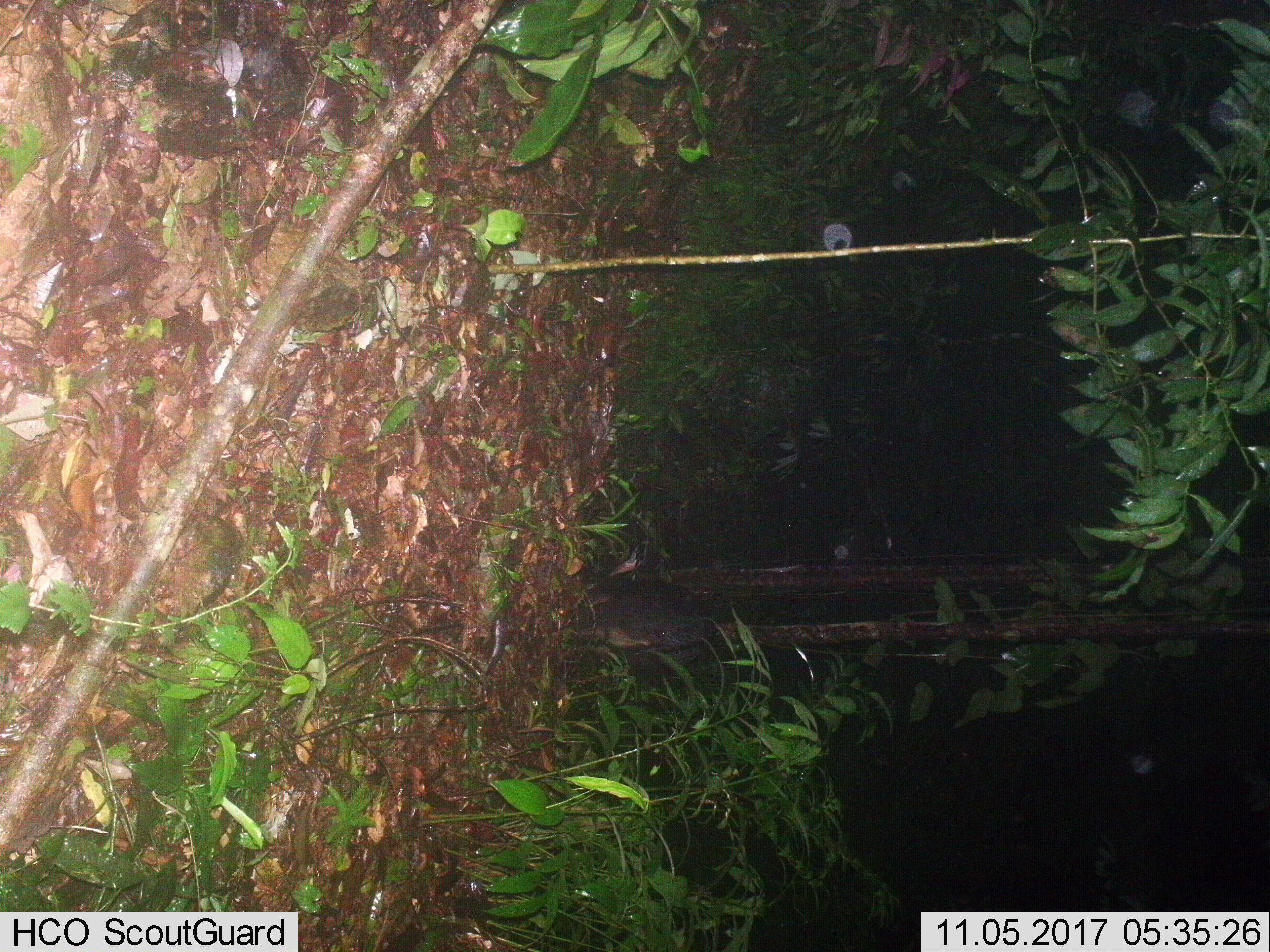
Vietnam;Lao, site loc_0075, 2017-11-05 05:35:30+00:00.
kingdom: Animalia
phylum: Chordata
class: Mammalia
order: Artiodactyla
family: Bovidae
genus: Capricornis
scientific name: Capricornis sumatraensis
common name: chinese serow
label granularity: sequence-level